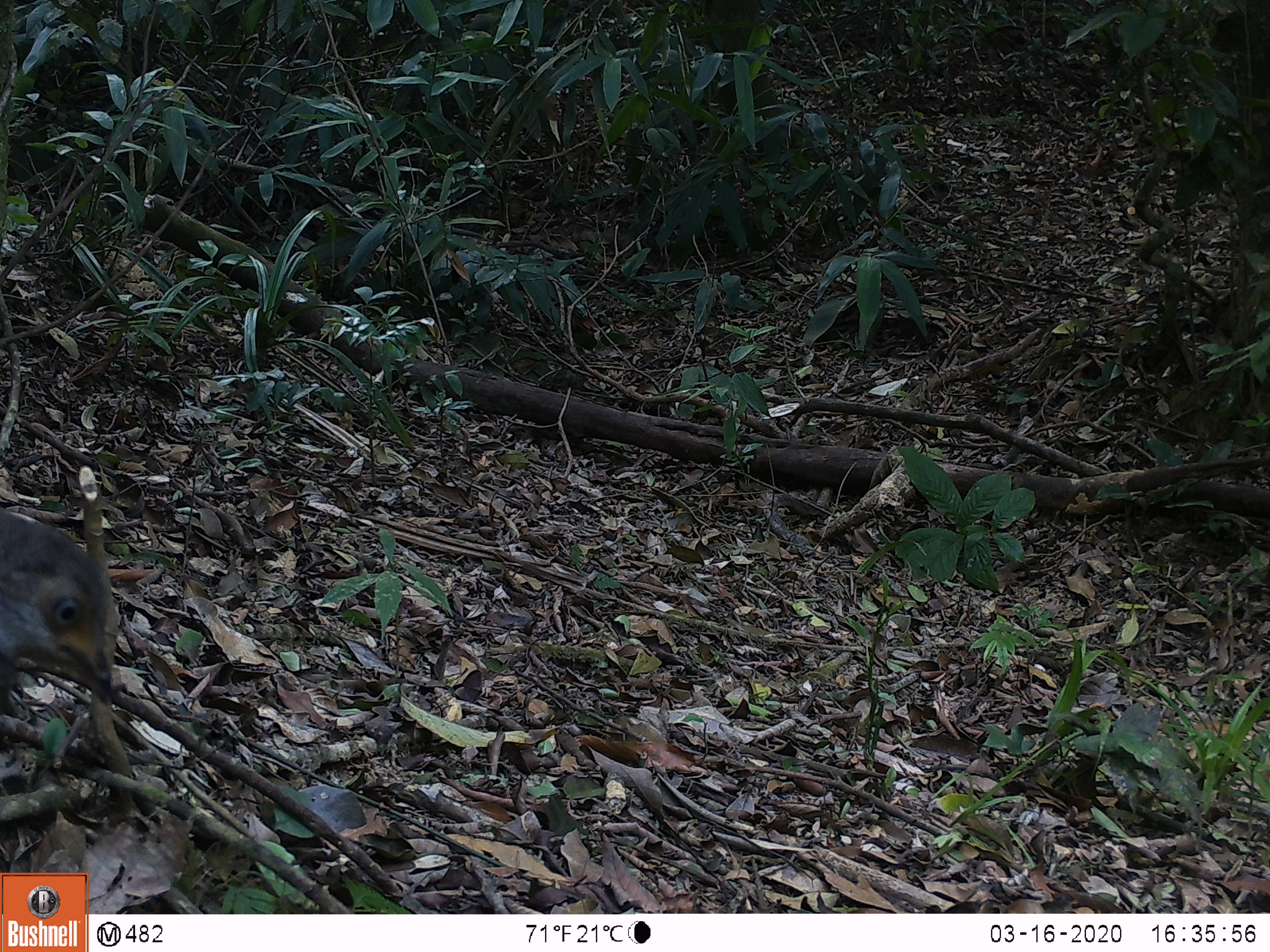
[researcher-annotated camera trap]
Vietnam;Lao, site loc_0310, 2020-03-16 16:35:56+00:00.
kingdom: Animalia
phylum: Chordata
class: Aves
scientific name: Aves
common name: bird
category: unidentified bird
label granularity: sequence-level